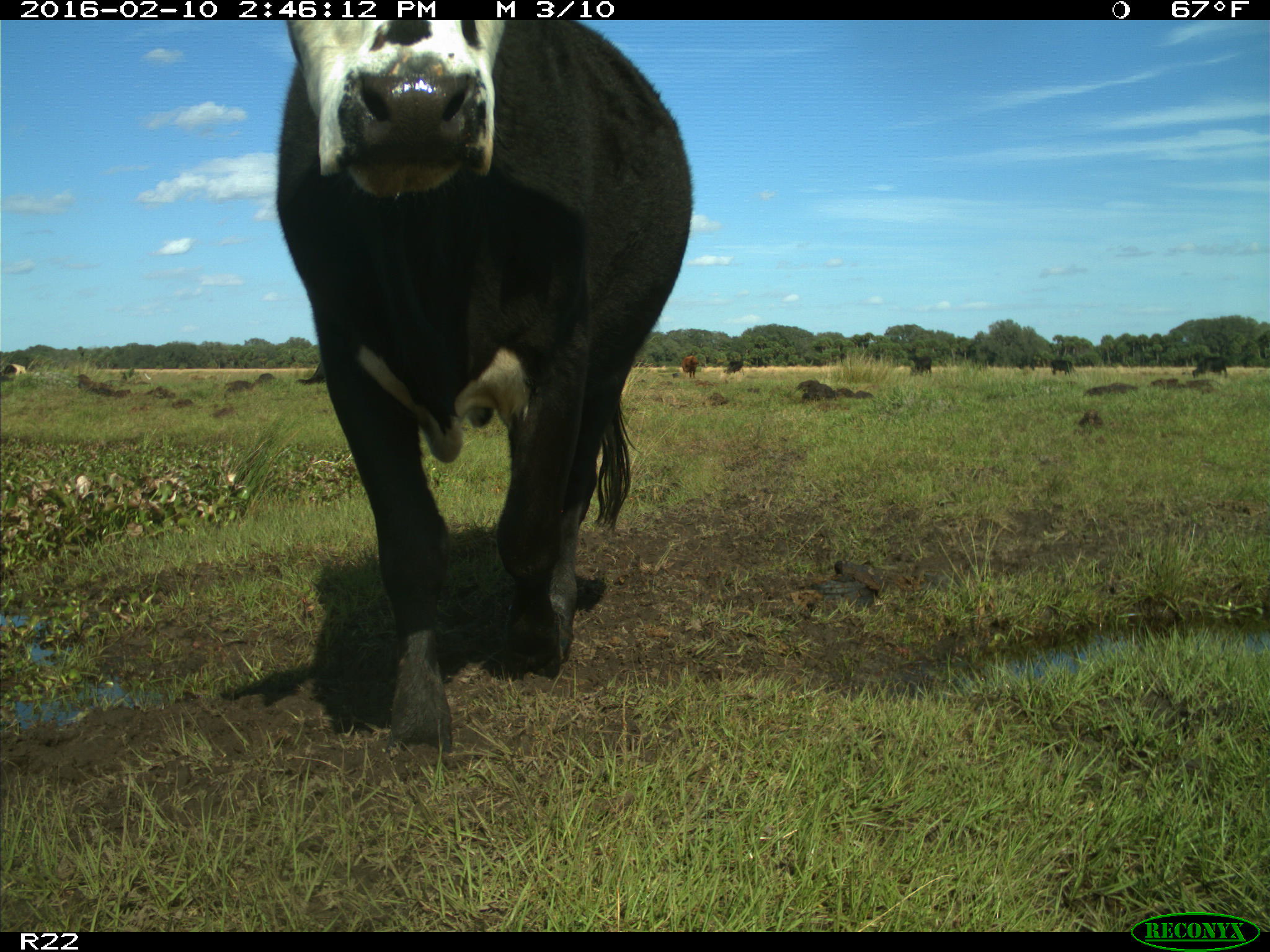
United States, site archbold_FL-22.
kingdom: Animalia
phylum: Chordata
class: Mammalia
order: Artiodactyla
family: Bovidae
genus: Bos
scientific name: Bos taurus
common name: domestic cow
Bos taurus (domestic cow).